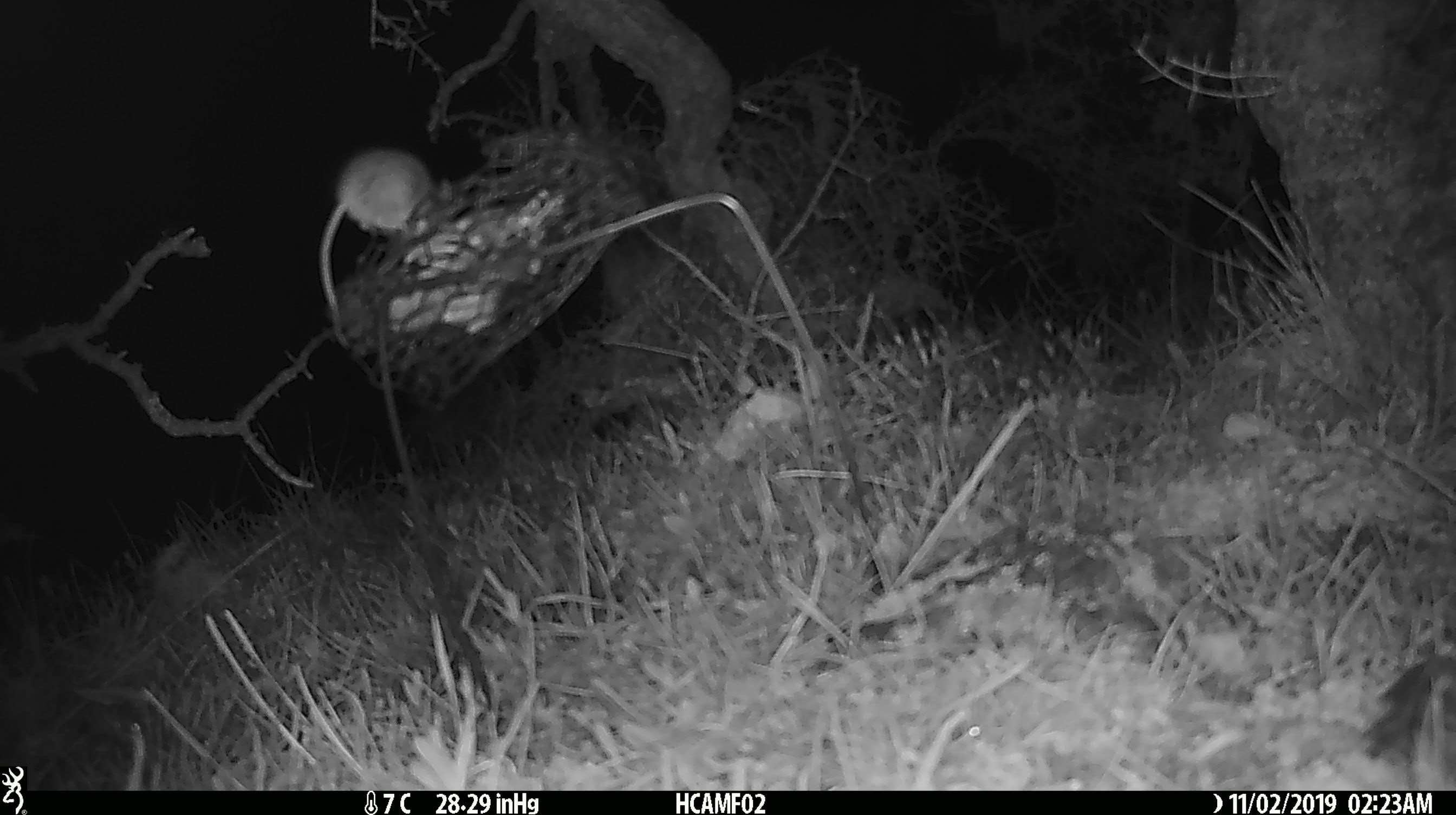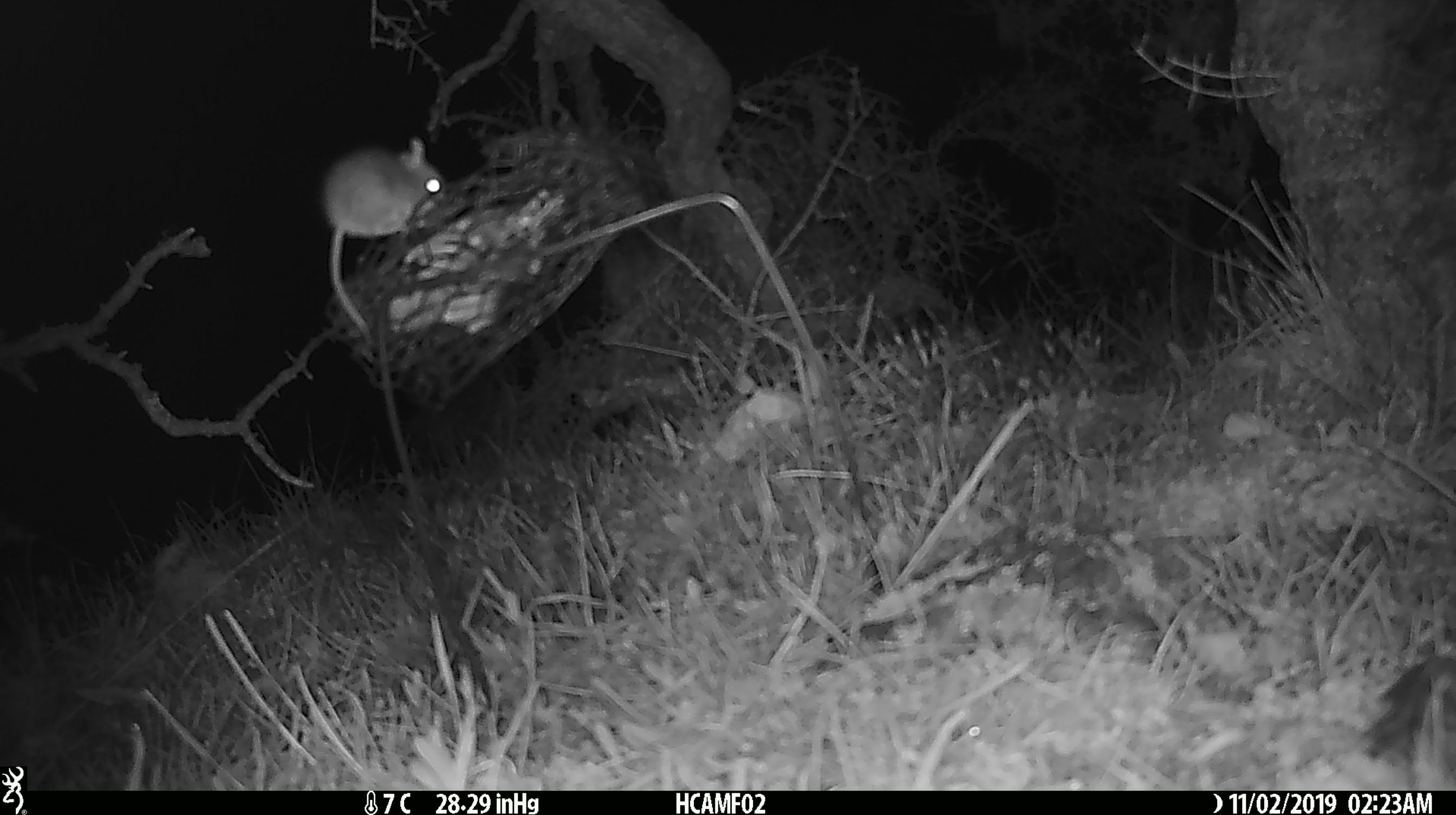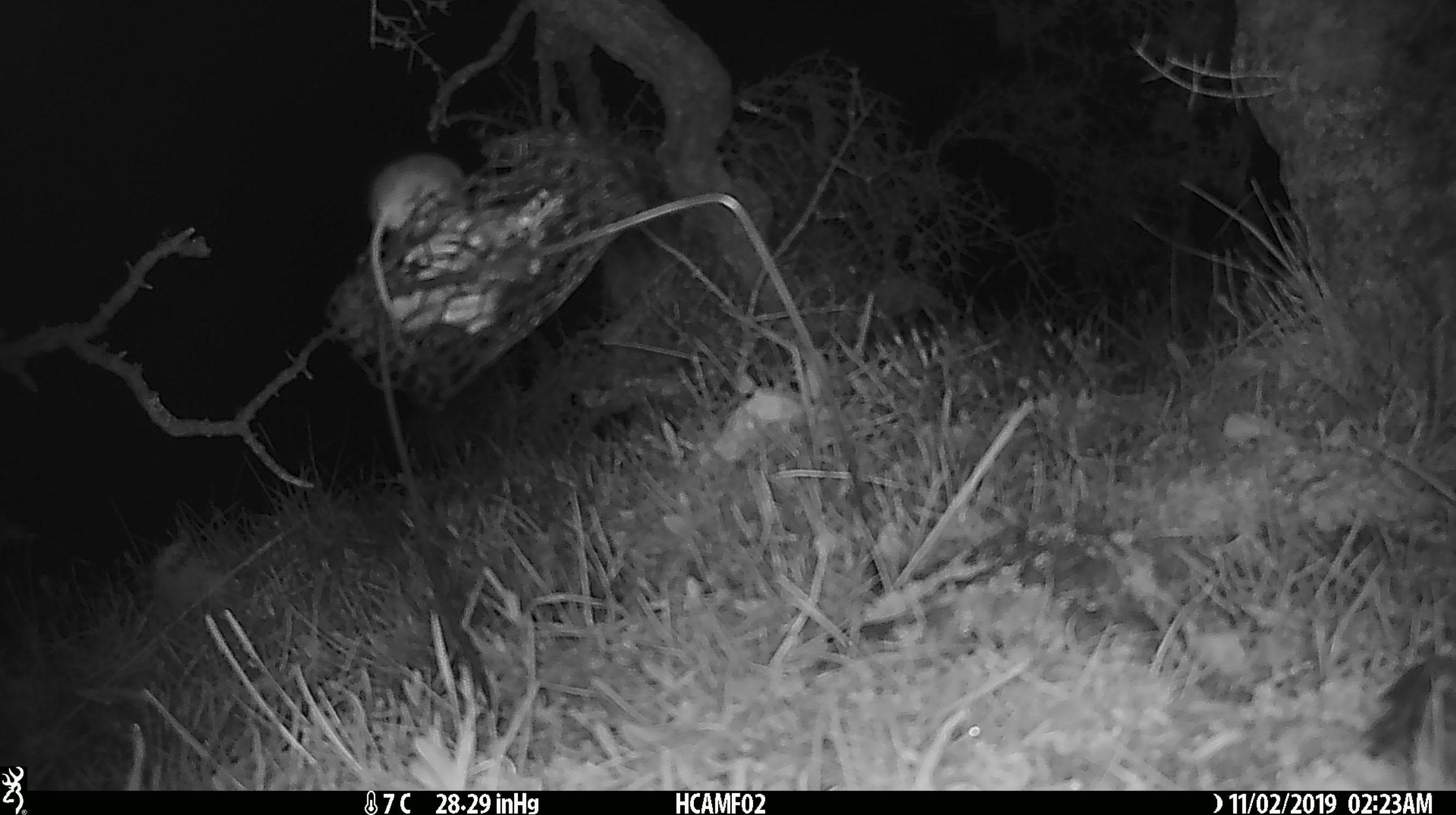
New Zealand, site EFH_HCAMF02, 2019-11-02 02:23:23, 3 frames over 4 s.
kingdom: Animalia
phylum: Chordata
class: Mammalia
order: Rodentia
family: Muridae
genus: Mus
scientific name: Mus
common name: mouse